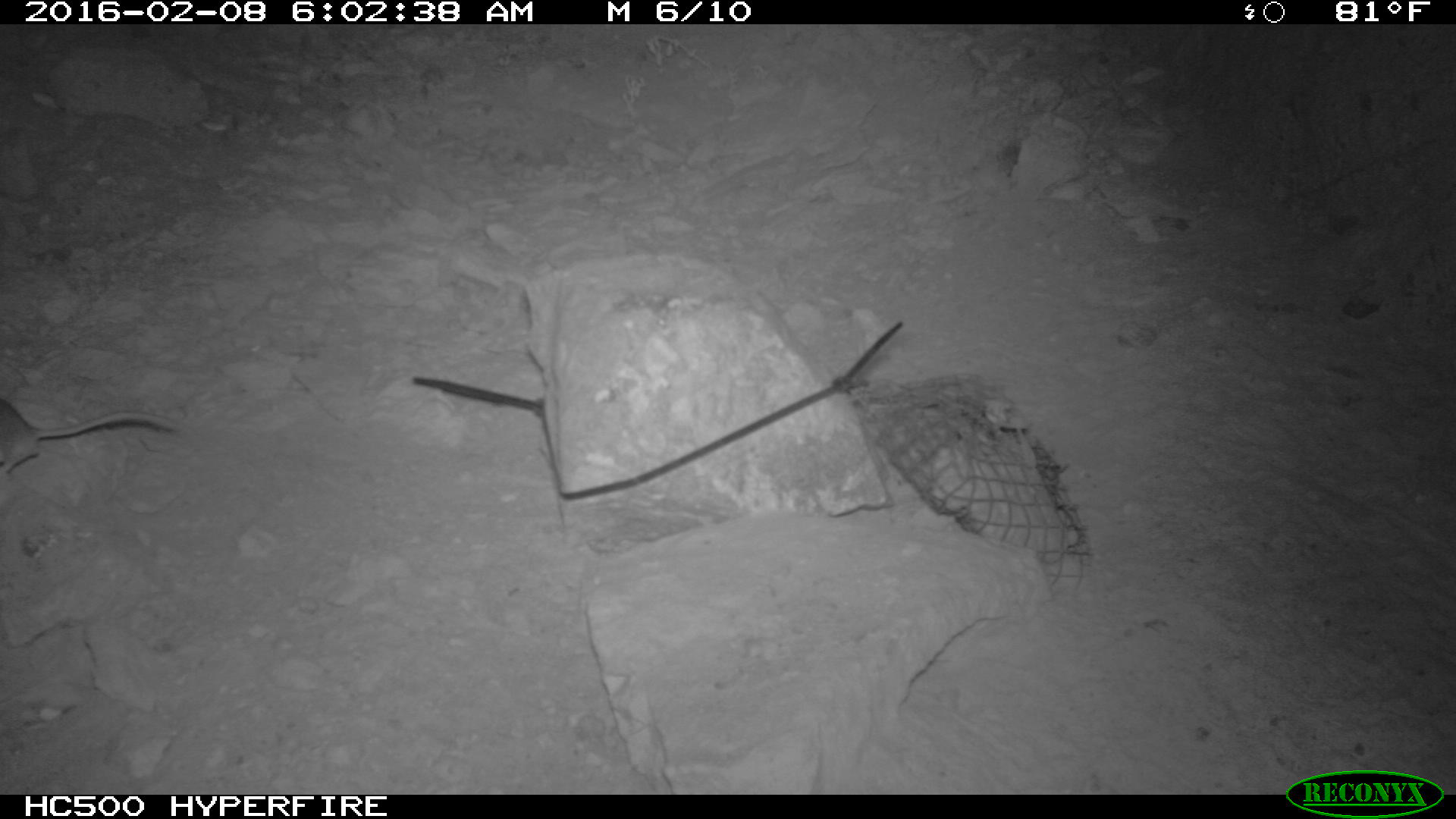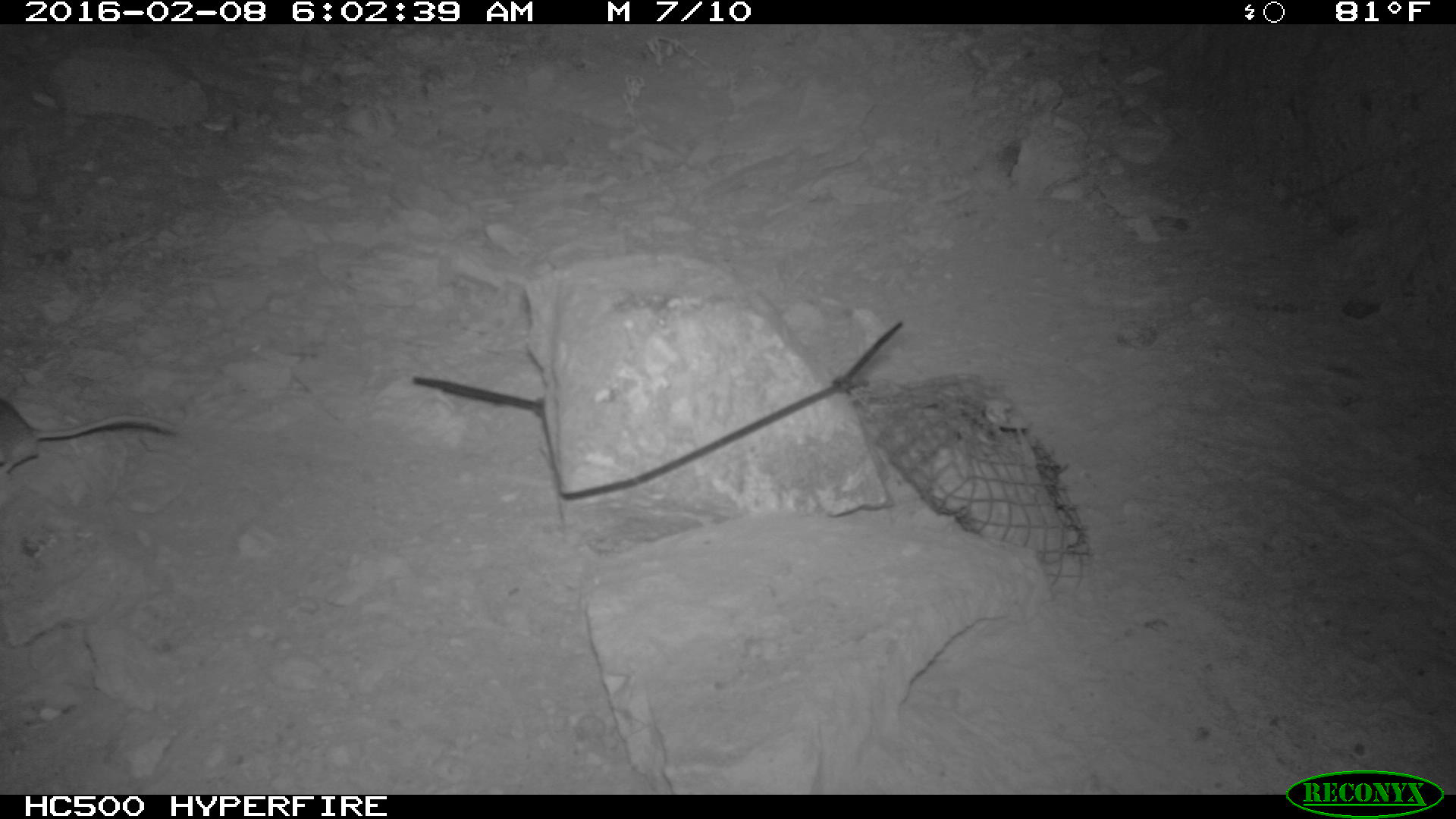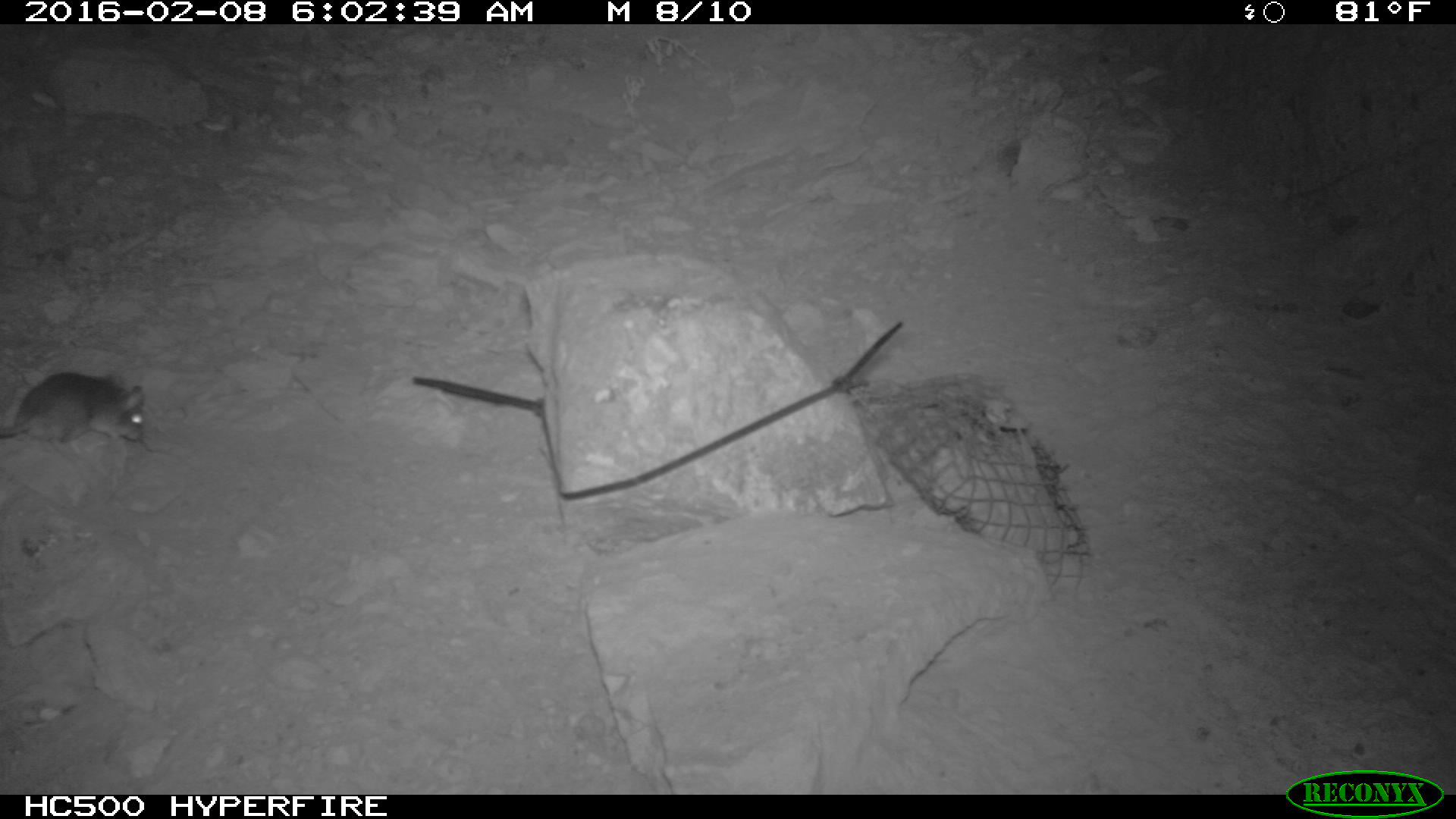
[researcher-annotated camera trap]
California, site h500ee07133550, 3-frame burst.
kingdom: Animalia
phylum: Chordata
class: Mammalia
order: Rodentia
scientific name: Rodentia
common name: rodent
Rodent (Rodentia).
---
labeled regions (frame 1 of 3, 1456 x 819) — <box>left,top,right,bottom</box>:
rodent: <box>0,397,184,476</box>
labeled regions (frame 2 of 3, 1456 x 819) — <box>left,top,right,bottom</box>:
rodent: <box>0,397,181,480</box>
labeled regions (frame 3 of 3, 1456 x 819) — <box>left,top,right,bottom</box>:
rodent: <box>0,368,145,460</box>